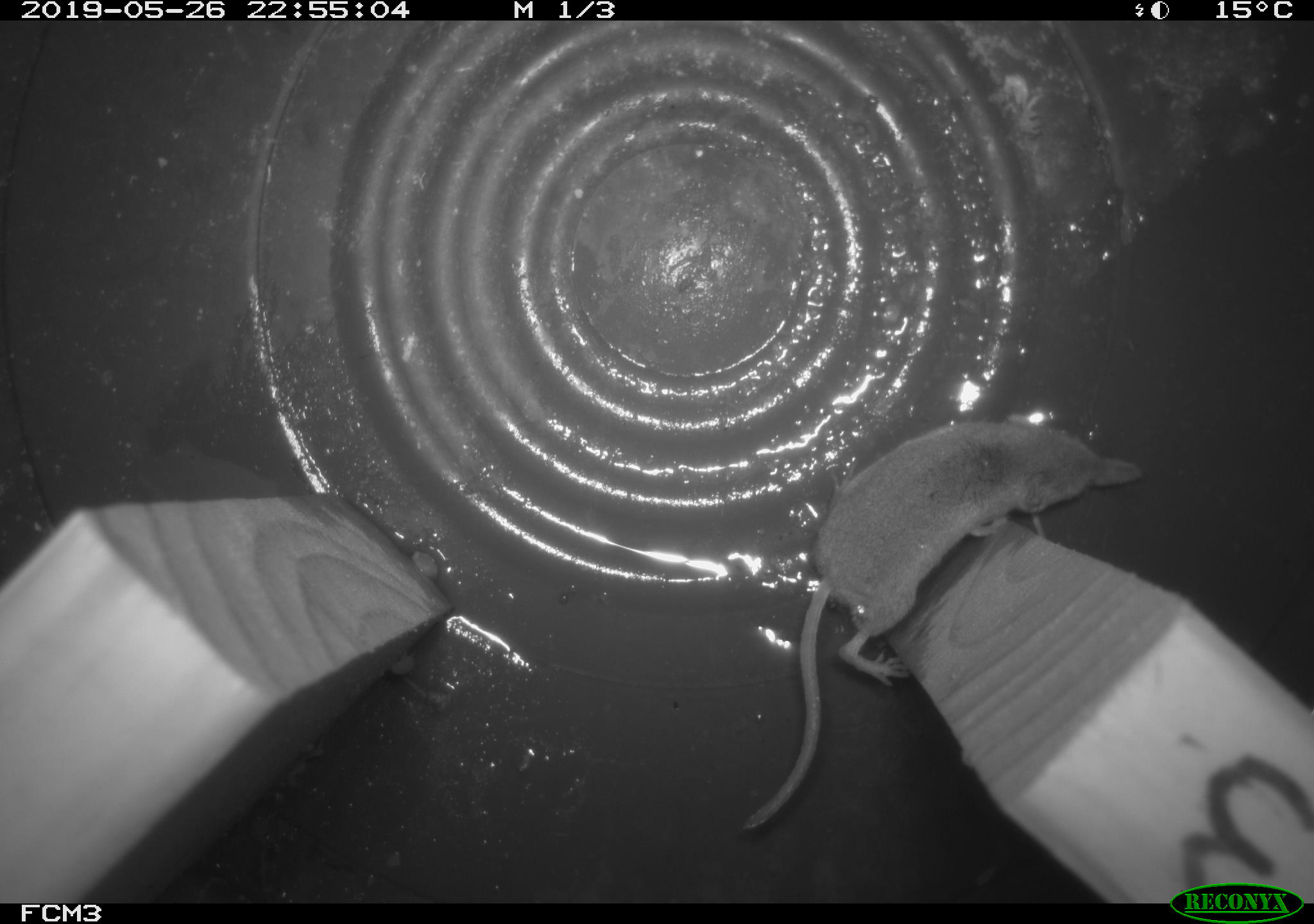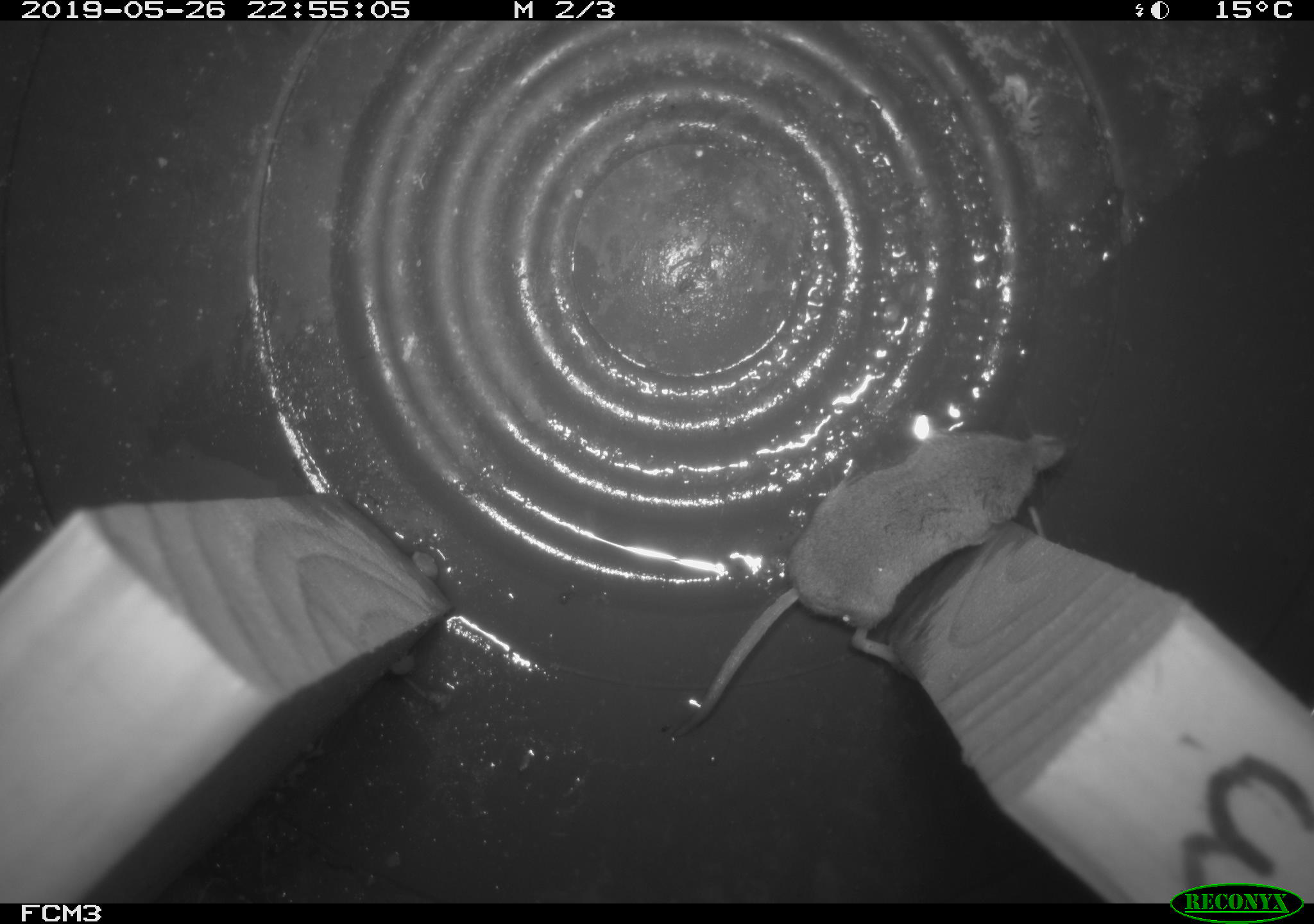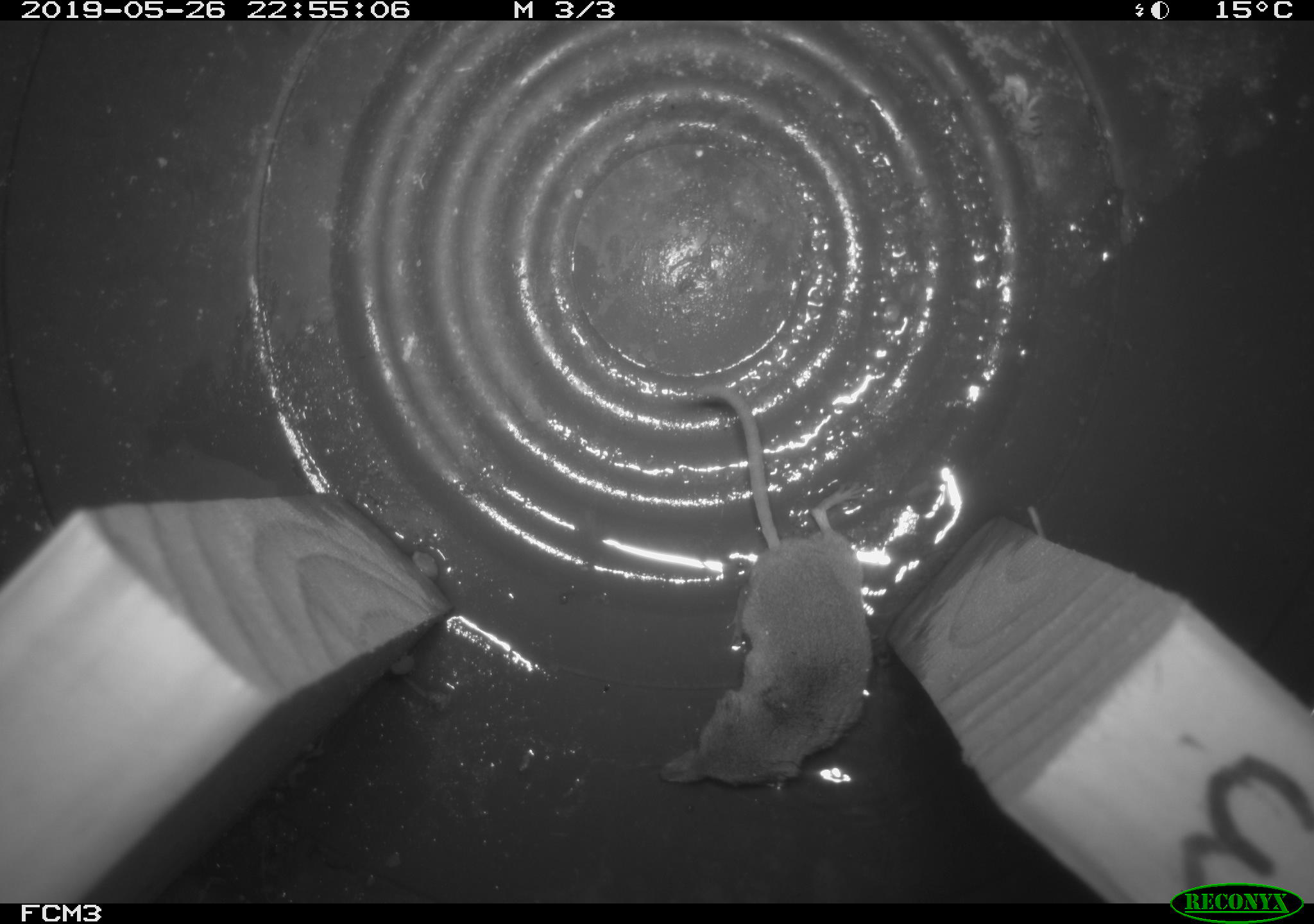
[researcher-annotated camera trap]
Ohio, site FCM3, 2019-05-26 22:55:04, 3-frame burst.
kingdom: Animalia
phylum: Chordata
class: Mammalia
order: Eulipotyphla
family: Soricidae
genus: Sorex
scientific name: Sorex cinereus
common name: masked shrew